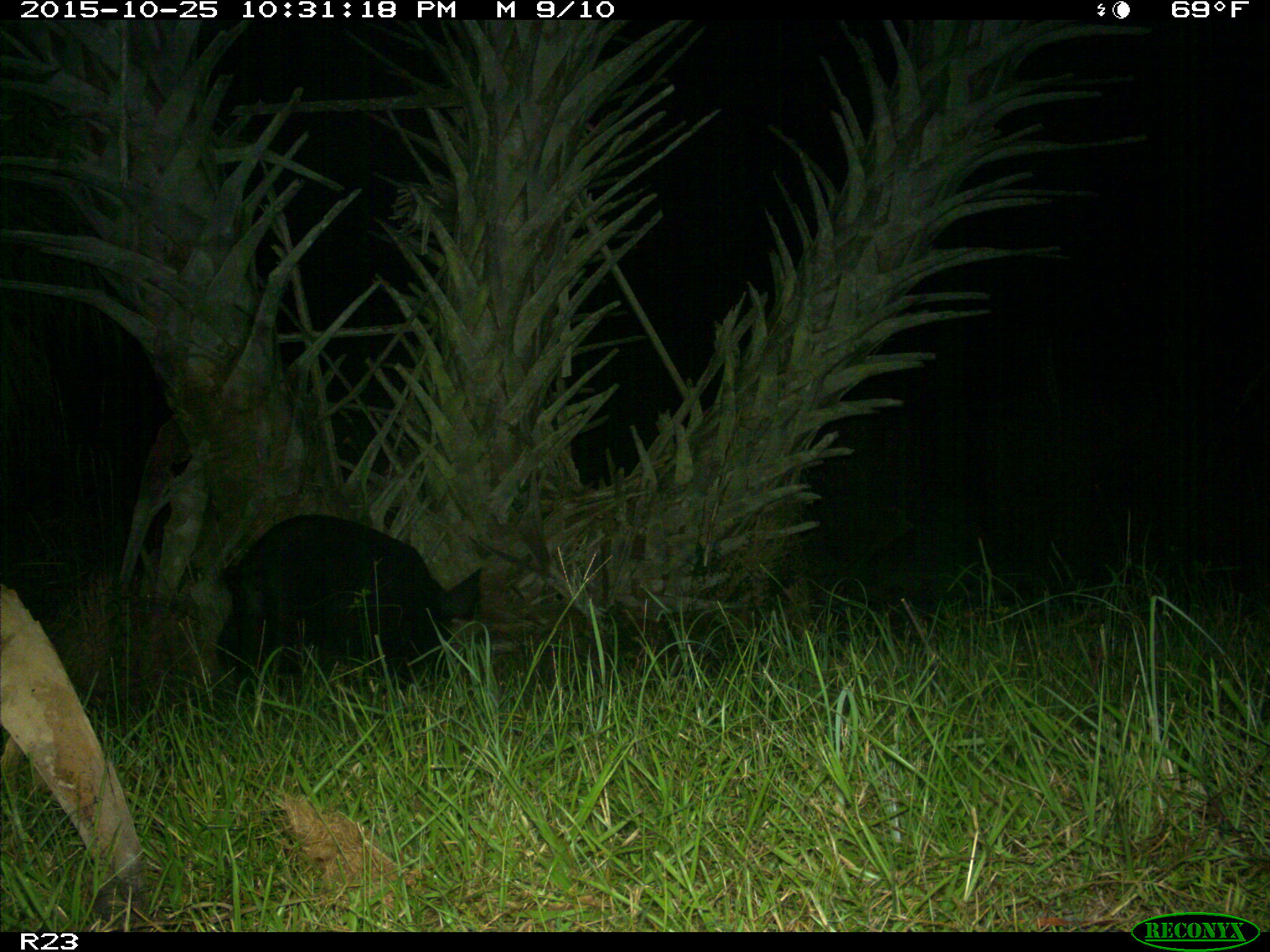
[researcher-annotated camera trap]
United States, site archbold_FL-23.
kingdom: Animalia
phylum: Chordata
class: Mammalia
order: Artiodactyla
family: Suidae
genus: Sus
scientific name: Sus scrofa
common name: wild boar